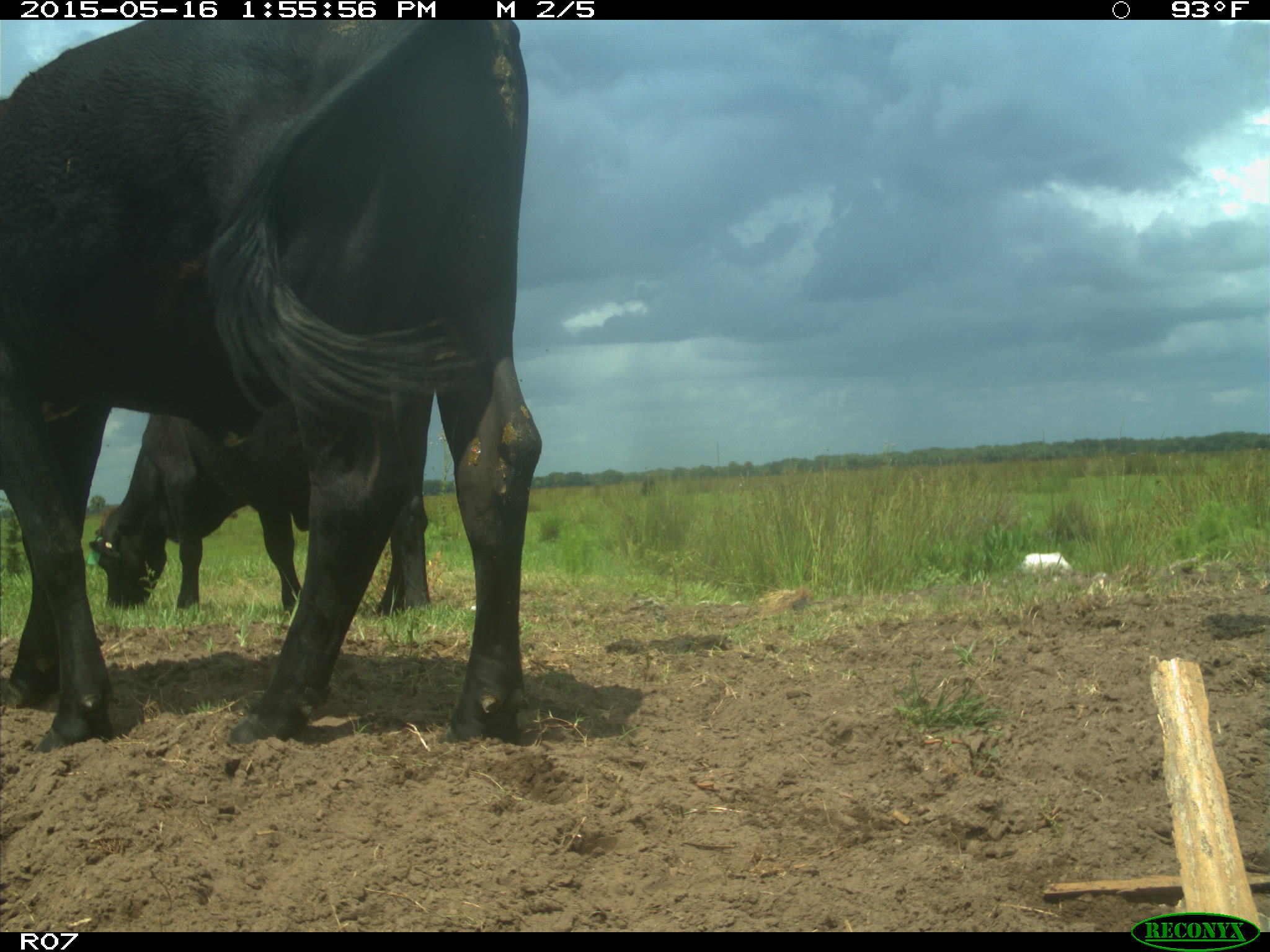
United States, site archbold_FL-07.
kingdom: Animalia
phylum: Chordata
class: Mammalia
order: Artiodactyla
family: Bovidae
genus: Bos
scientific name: Bos taurus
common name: domestic cow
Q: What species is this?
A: Bos taurus (domestic cow).